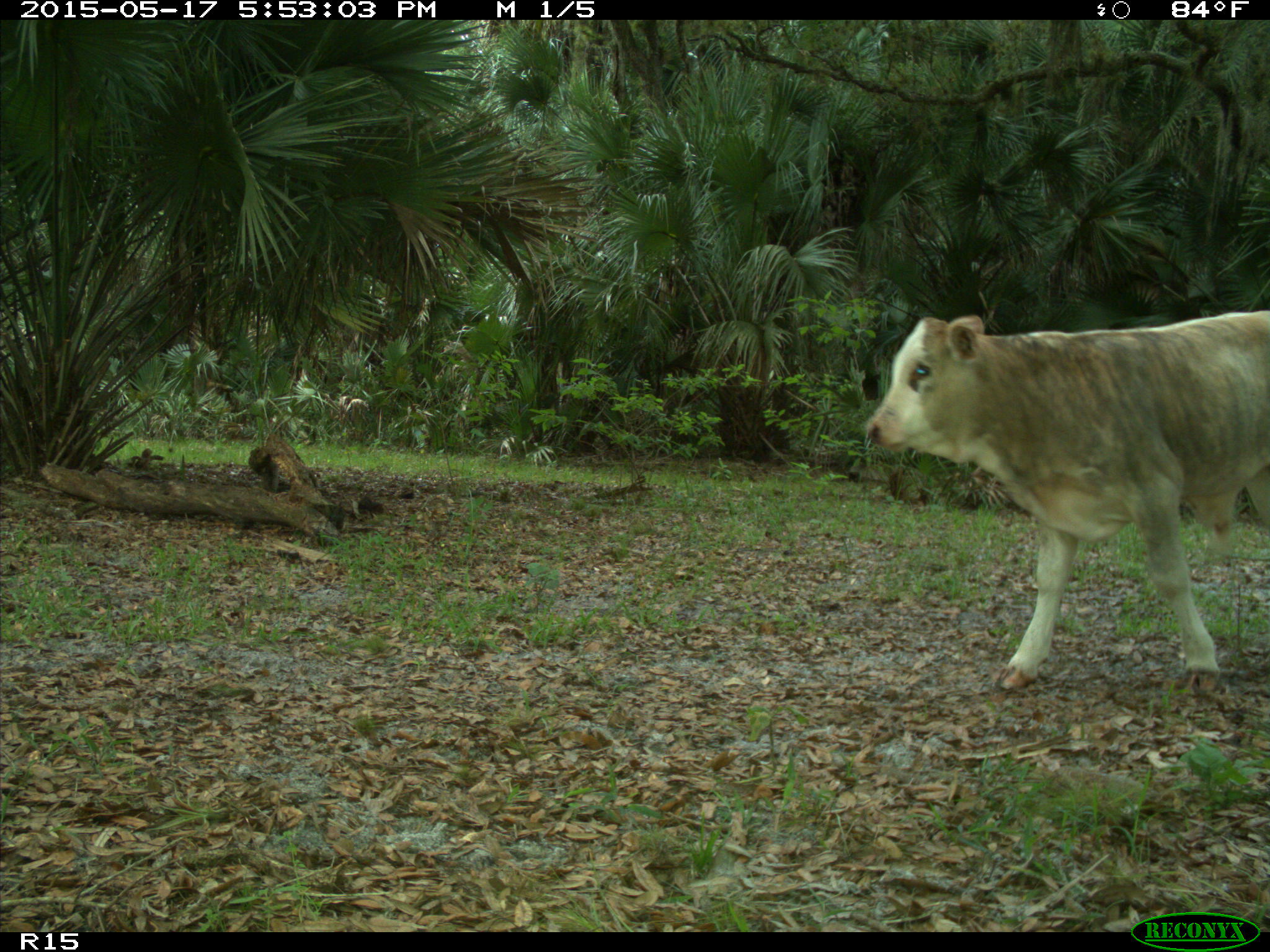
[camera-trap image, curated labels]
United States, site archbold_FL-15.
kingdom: Animalia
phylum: Chordata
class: Mammalia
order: Artiodactyla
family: Bovidae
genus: Bos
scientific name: Bos taurus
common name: domestic cow